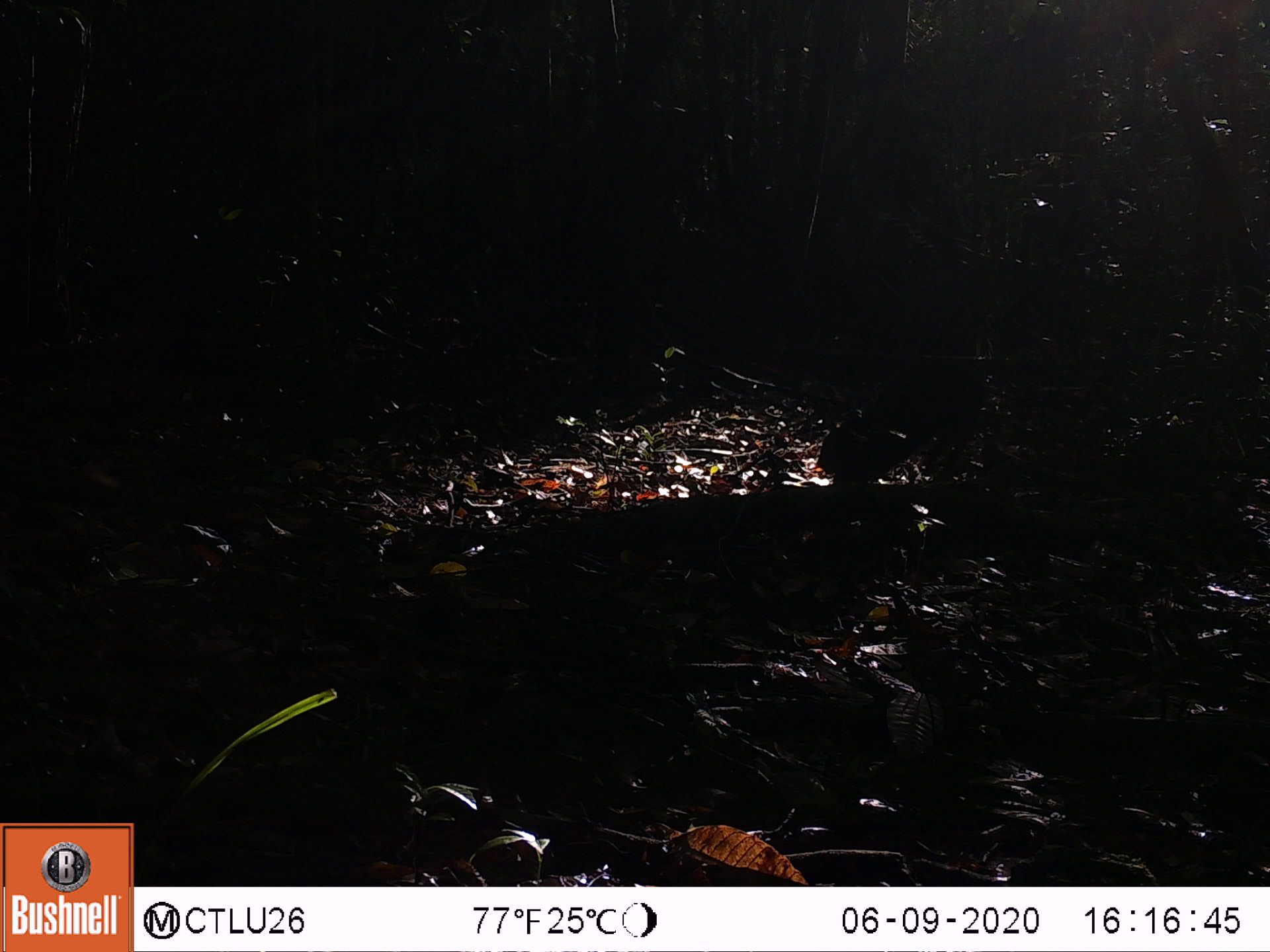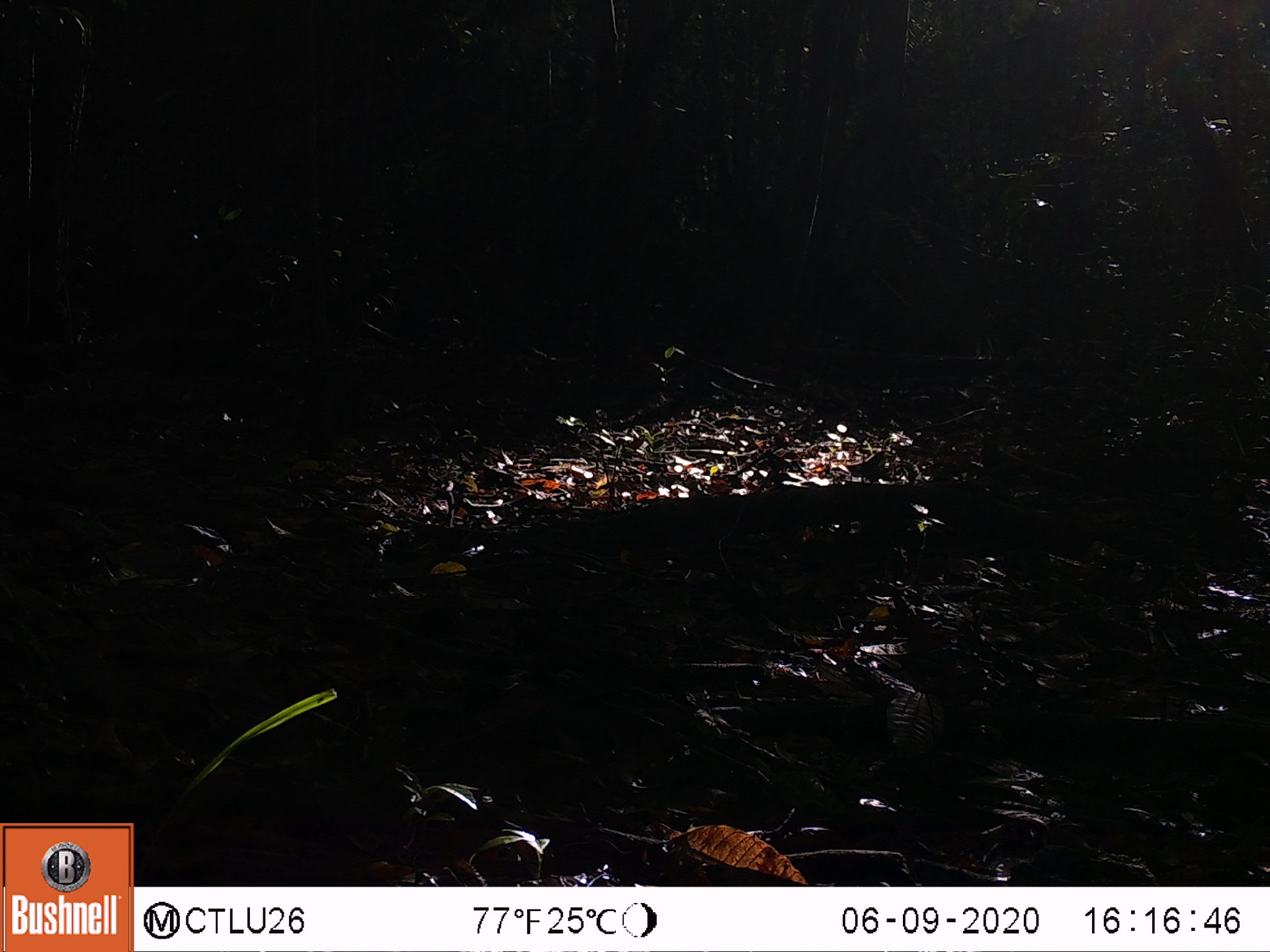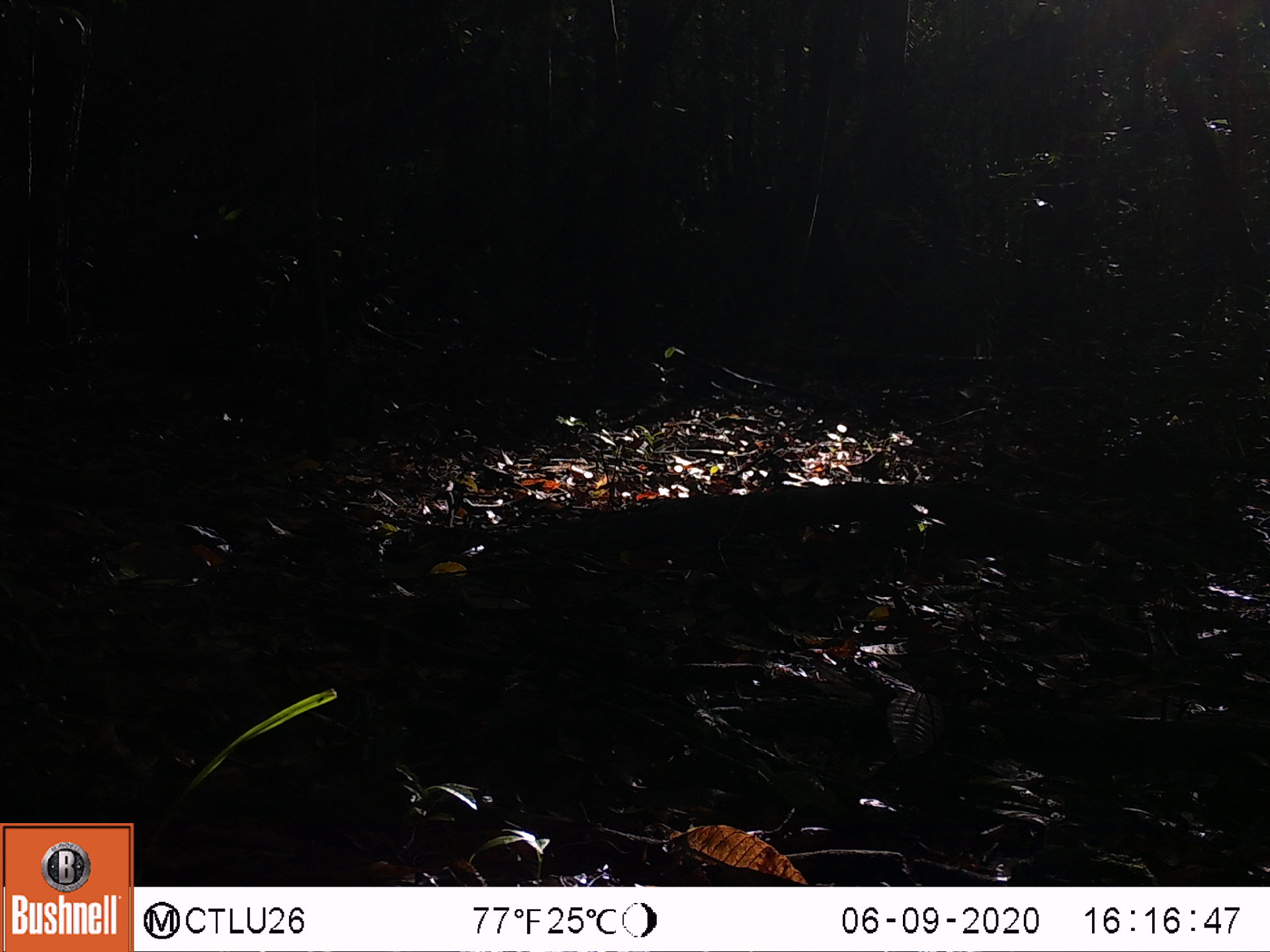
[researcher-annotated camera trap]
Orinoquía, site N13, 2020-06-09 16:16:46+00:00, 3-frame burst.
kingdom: Animalia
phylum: Chordata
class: Mammalia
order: Rodentia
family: Dasyproctidae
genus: Dasyprocta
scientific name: Dasyprocta fuliginosa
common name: black agouti